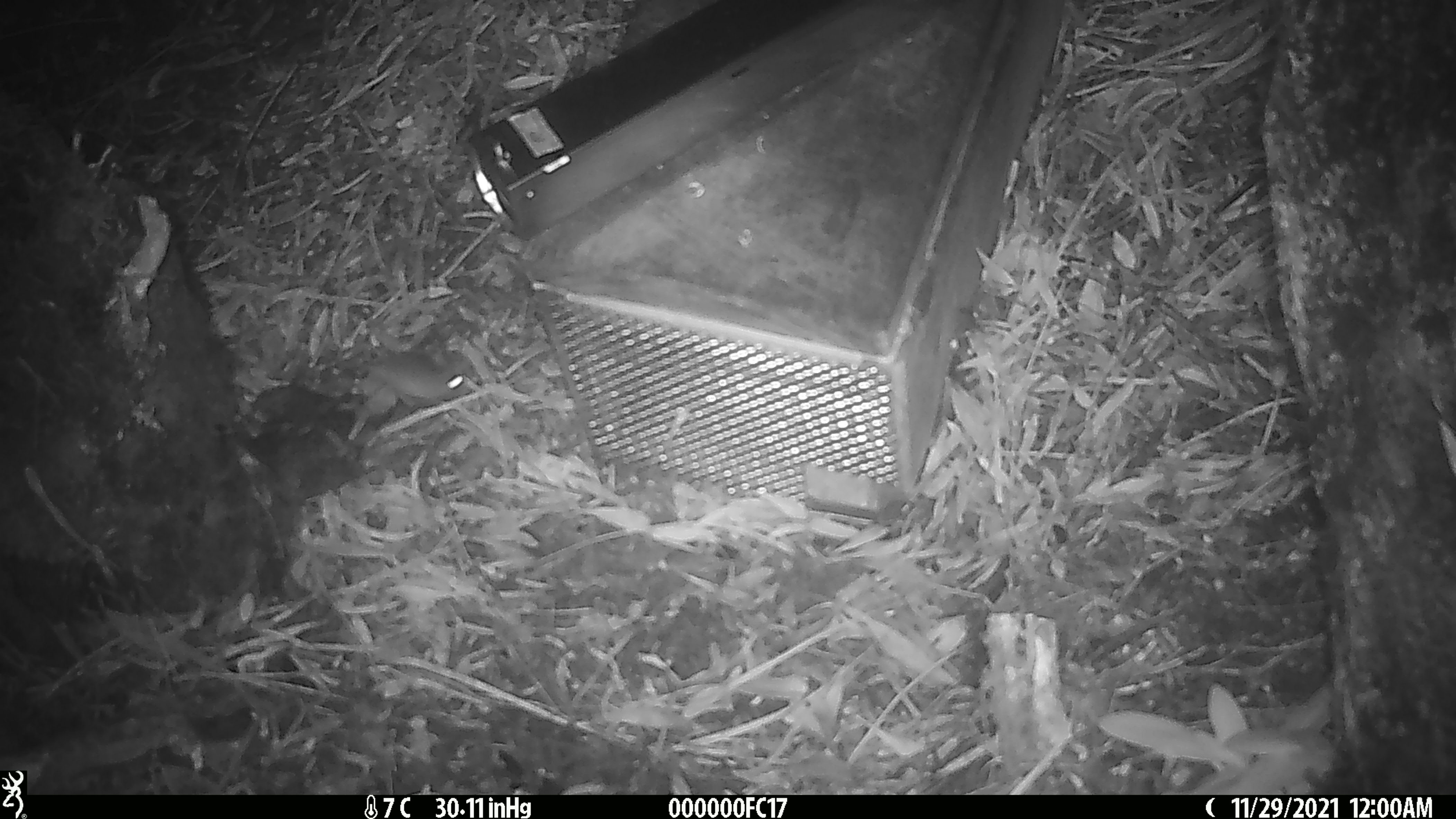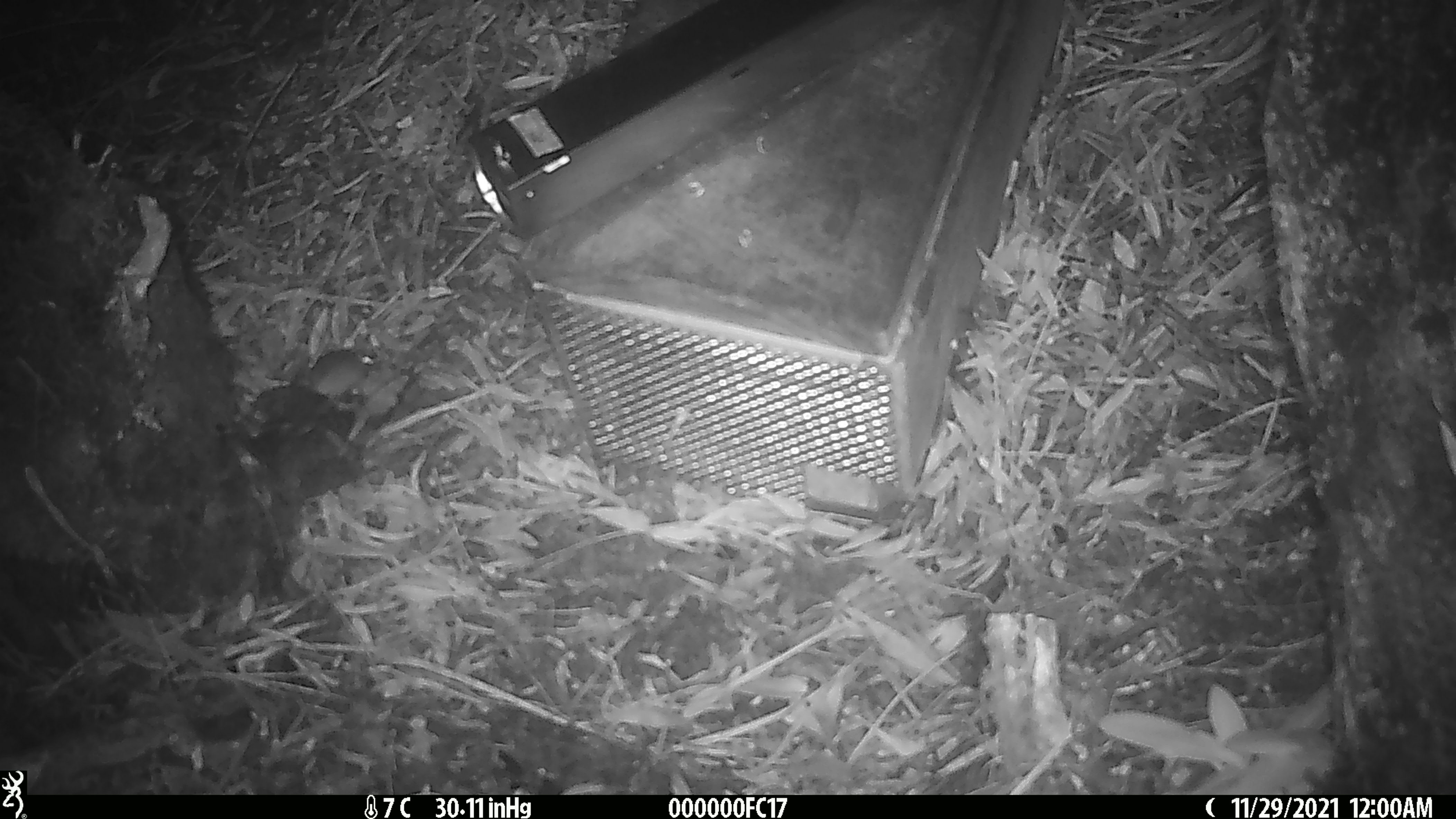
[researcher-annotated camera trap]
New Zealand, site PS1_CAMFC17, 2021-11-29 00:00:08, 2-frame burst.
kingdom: Animalia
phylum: Chordata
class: Mammalia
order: Rodentia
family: Muridae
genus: Mus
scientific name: Mus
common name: mouse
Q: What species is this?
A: Mouse (Mus).